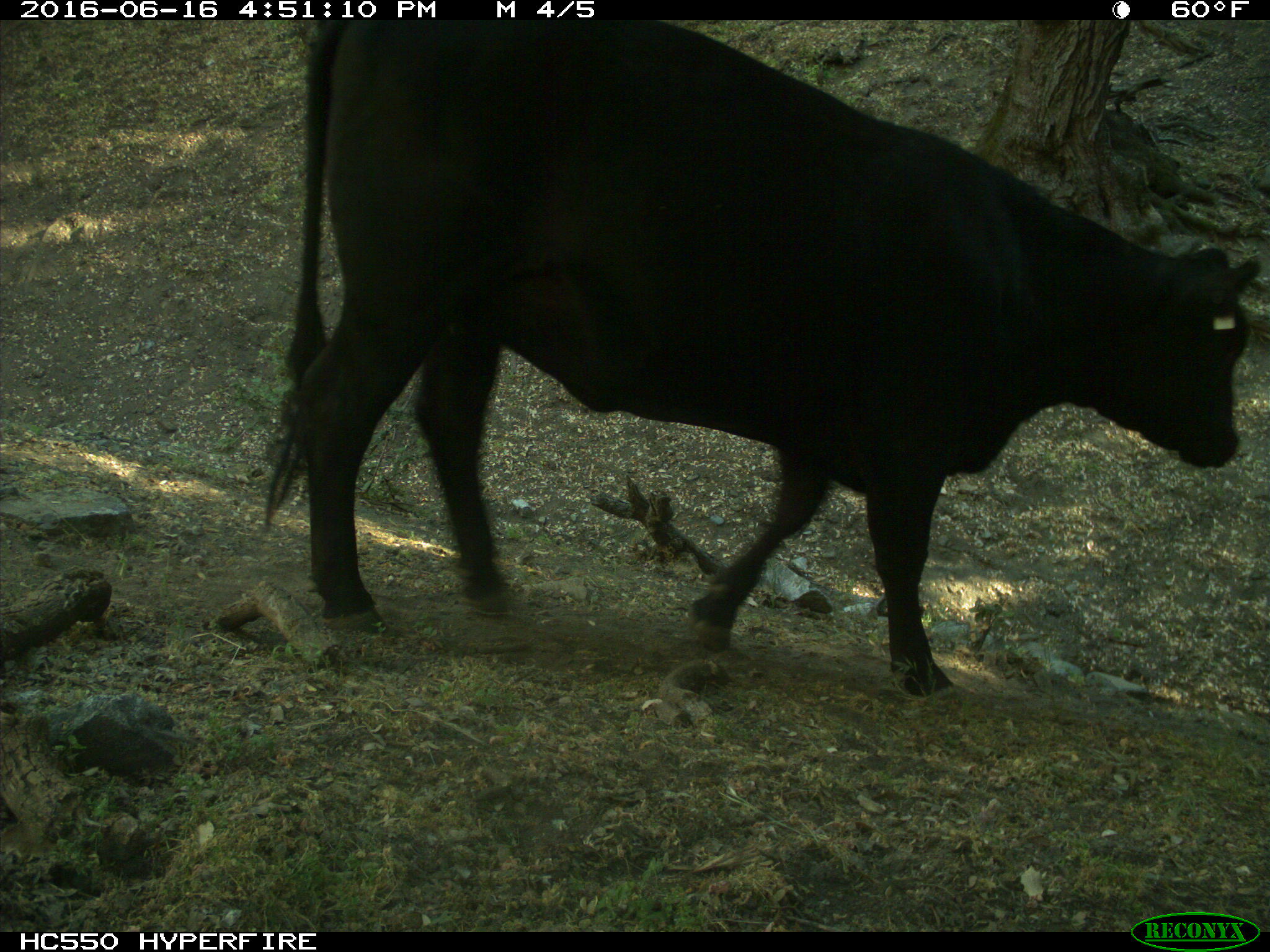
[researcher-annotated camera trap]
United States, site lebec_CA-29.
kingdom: Animalia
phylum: Chordata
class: Mammalia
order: Artiodactyla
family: Bovidae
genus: Bos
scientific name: Bos taurus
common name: domestic cow